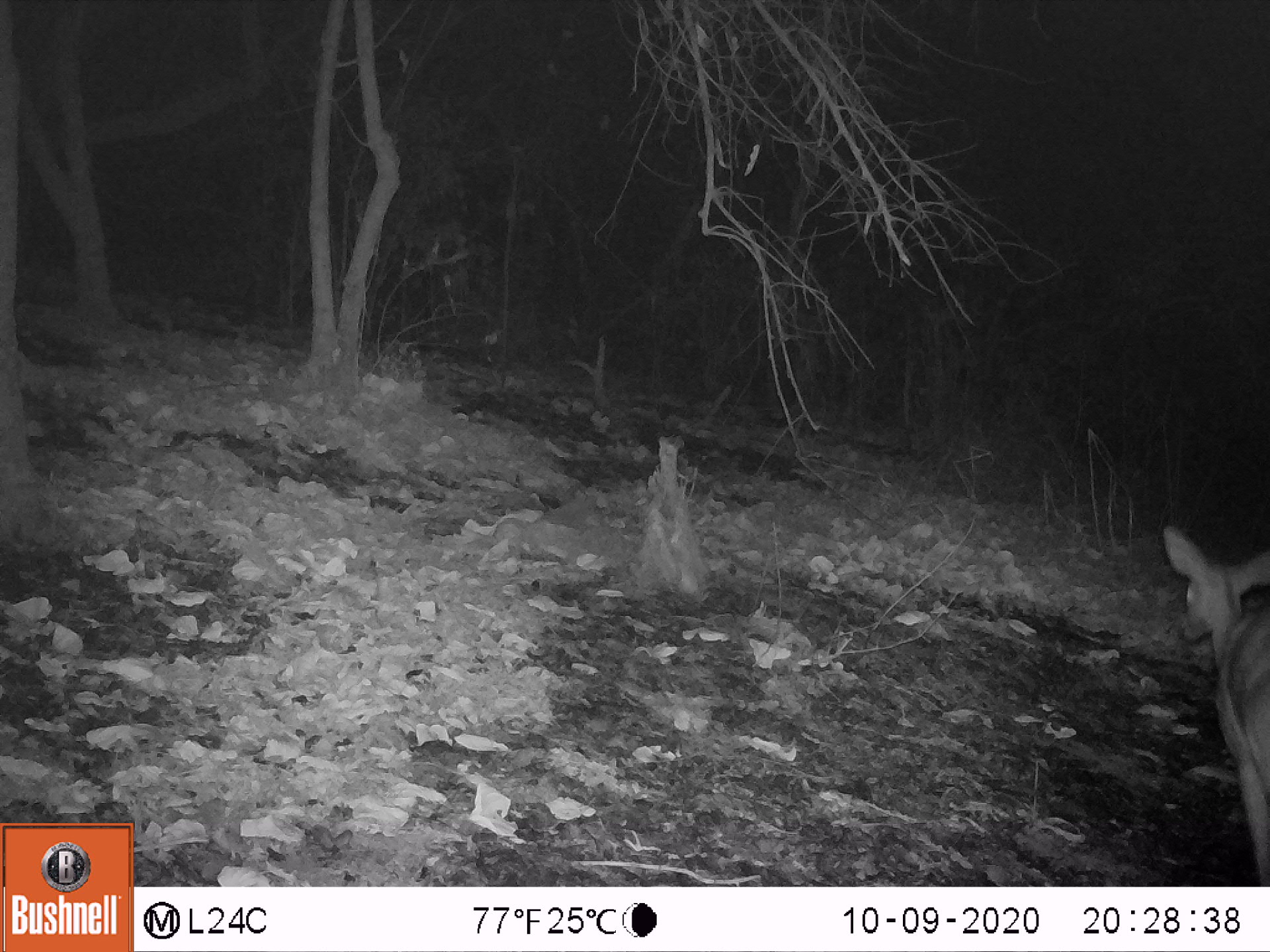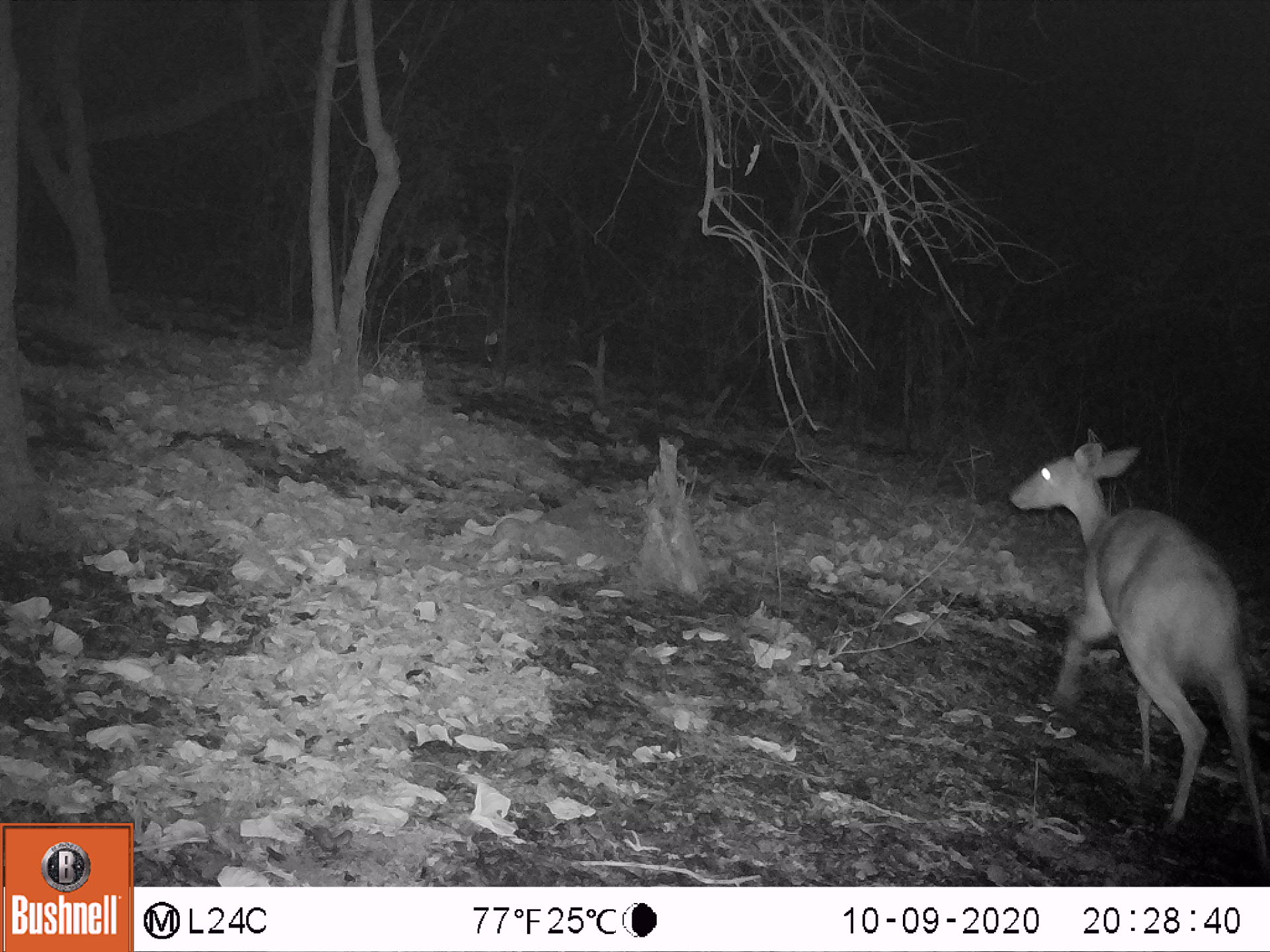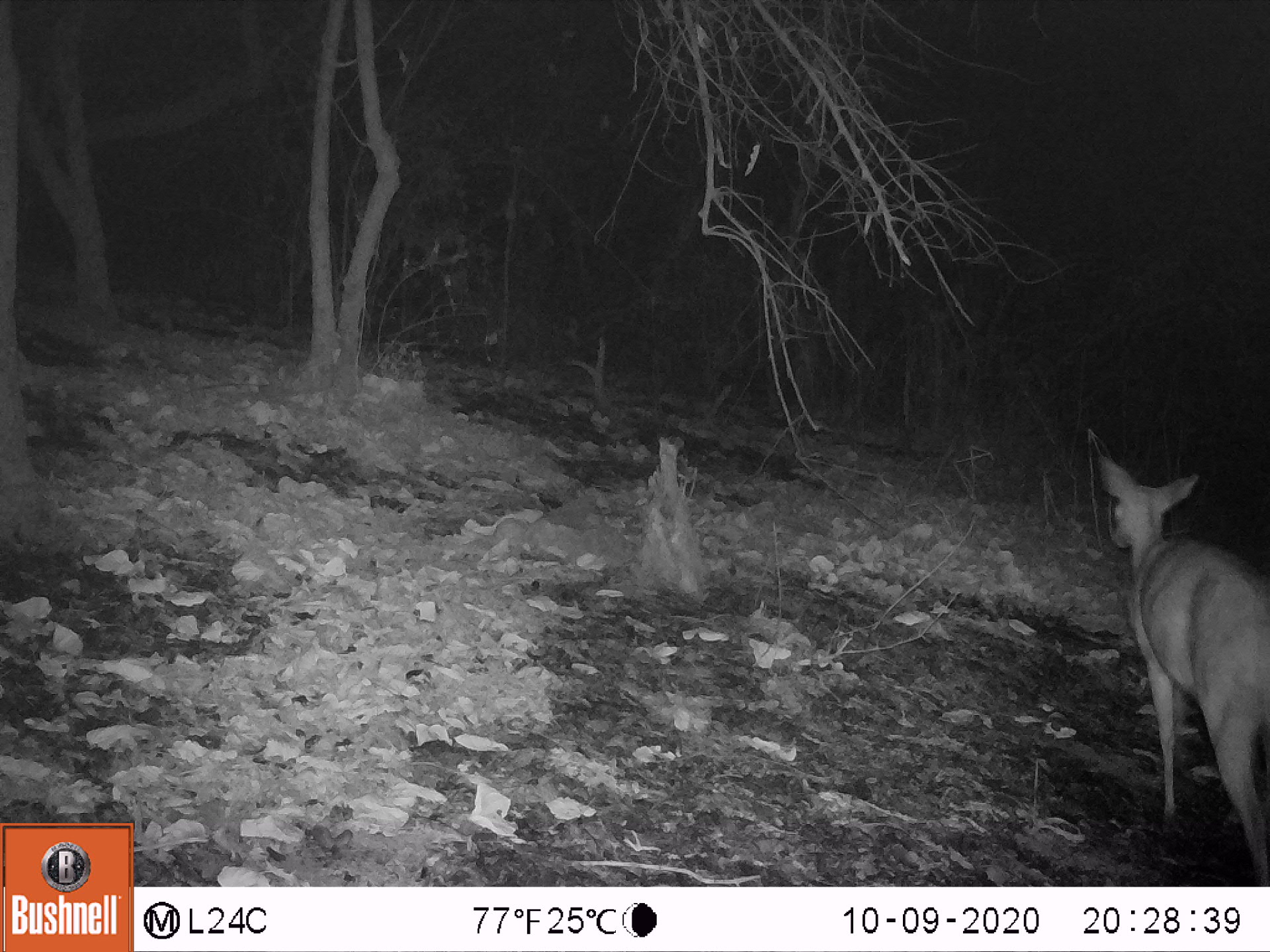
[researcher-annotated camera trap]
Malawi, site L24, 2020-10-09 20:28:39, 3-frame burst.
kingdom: Animalia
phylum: Chordata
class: Mammalia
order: Artiodactyla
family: Bovidae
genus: Tragelaphus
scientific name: Tragelaphus sylvaticus sylvaticus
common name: cape bushbuck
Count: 1.